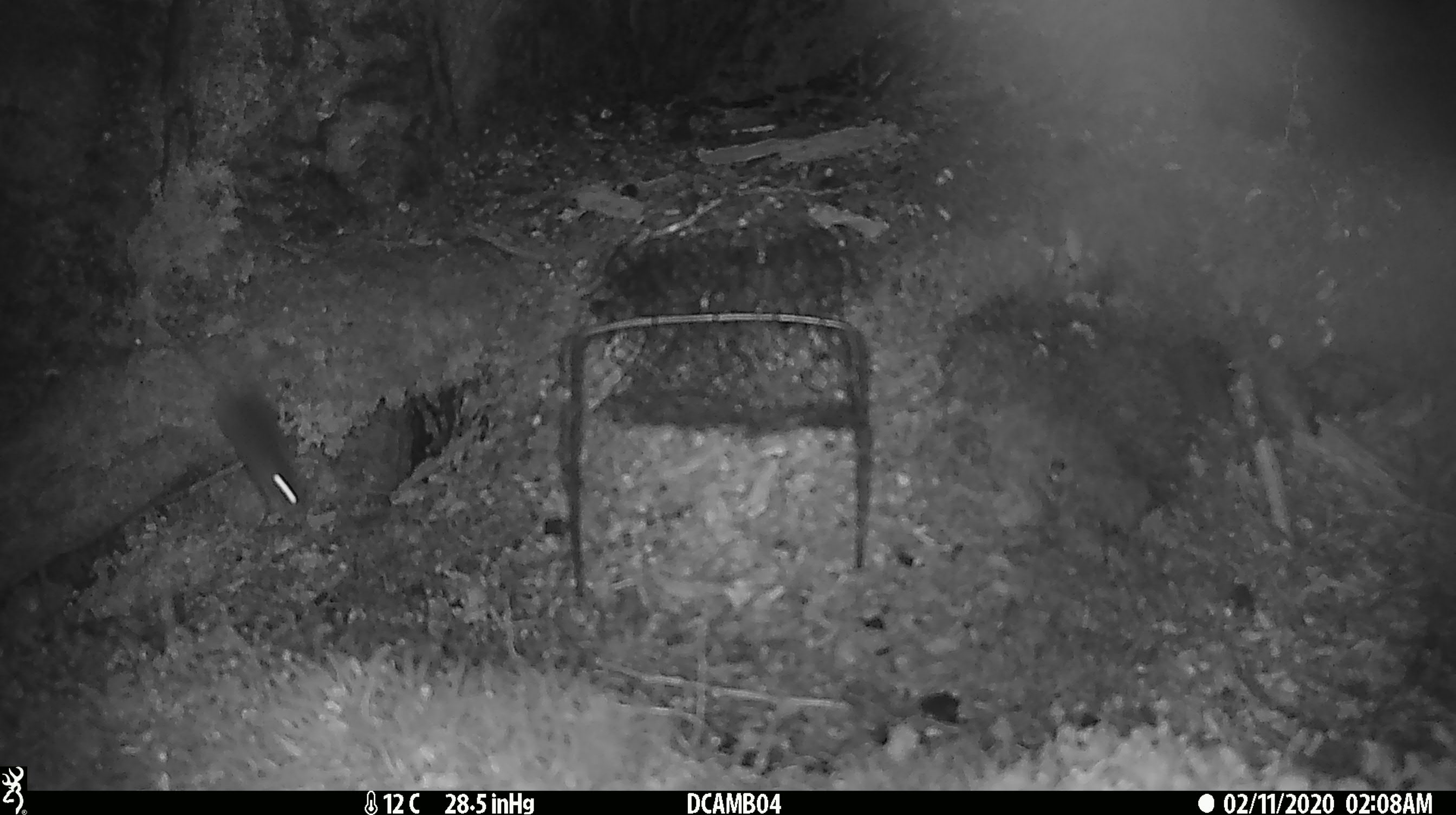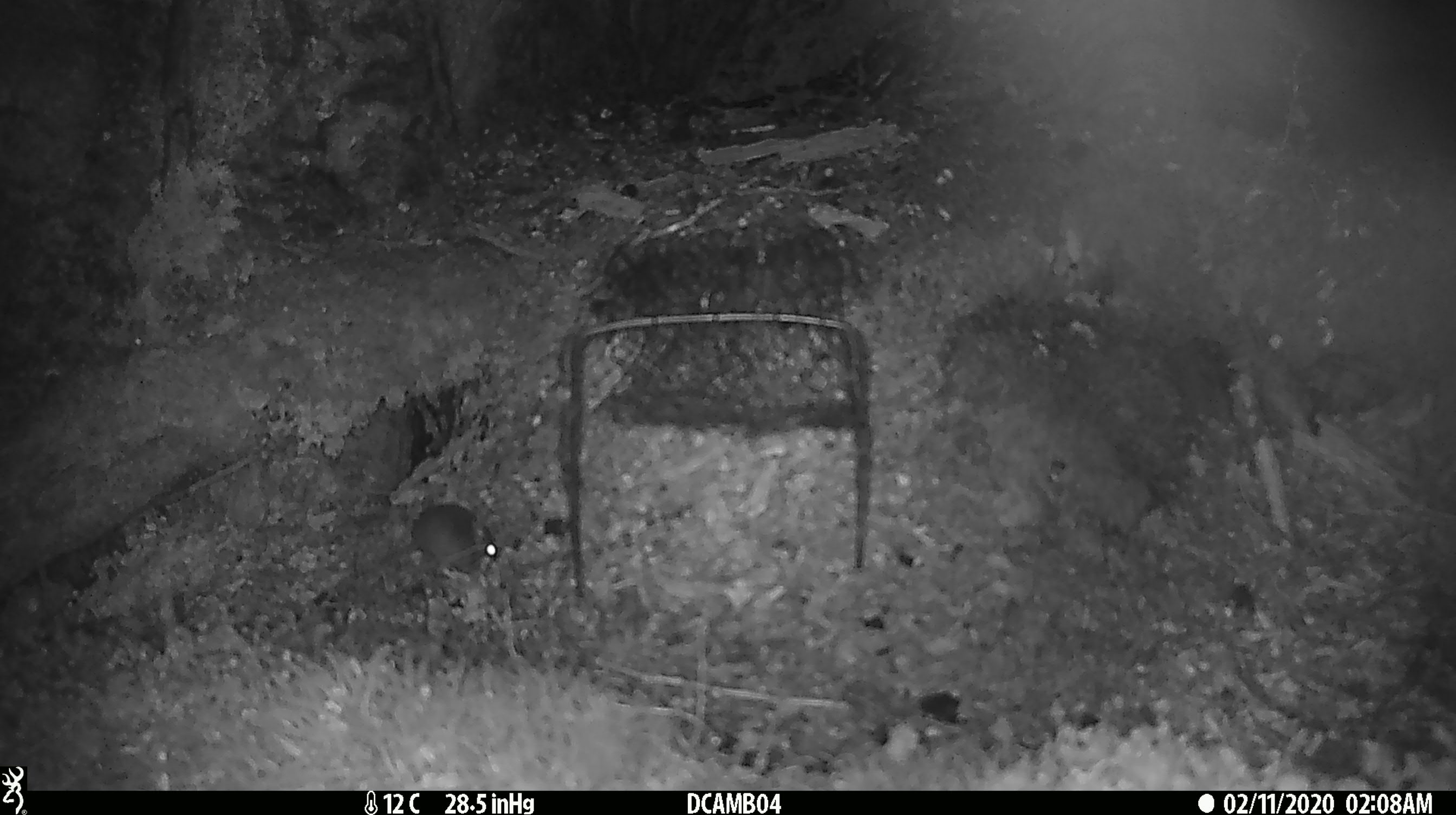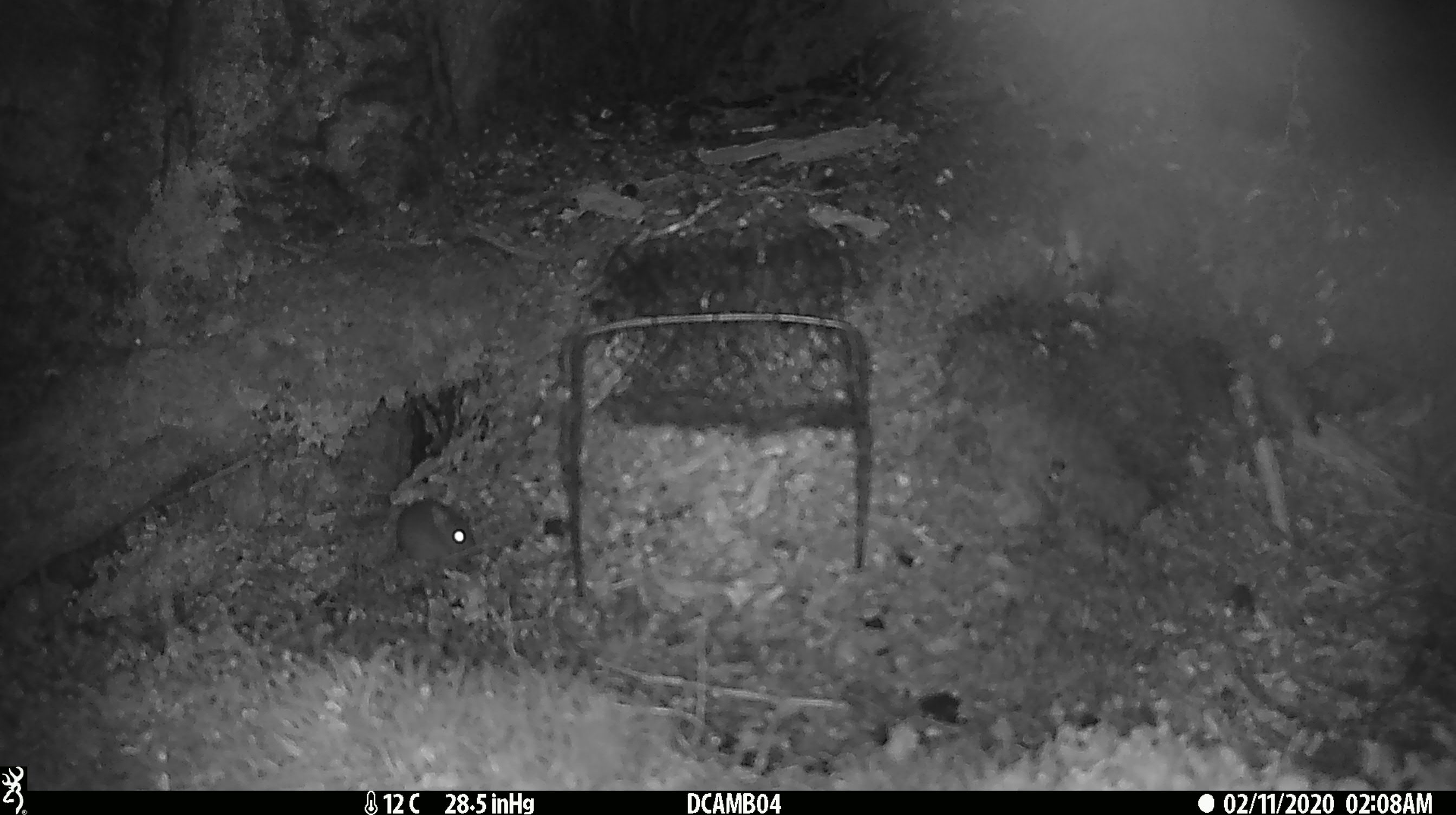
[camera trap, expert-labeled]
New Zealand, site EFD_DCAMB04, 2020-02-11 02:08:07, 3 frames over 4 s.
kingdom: Animalia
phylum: Chordata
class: Mammalia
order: Rodentia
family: Muridae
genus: Mus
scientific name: Mus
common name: mouse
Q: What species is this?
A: Mouse (Mus).